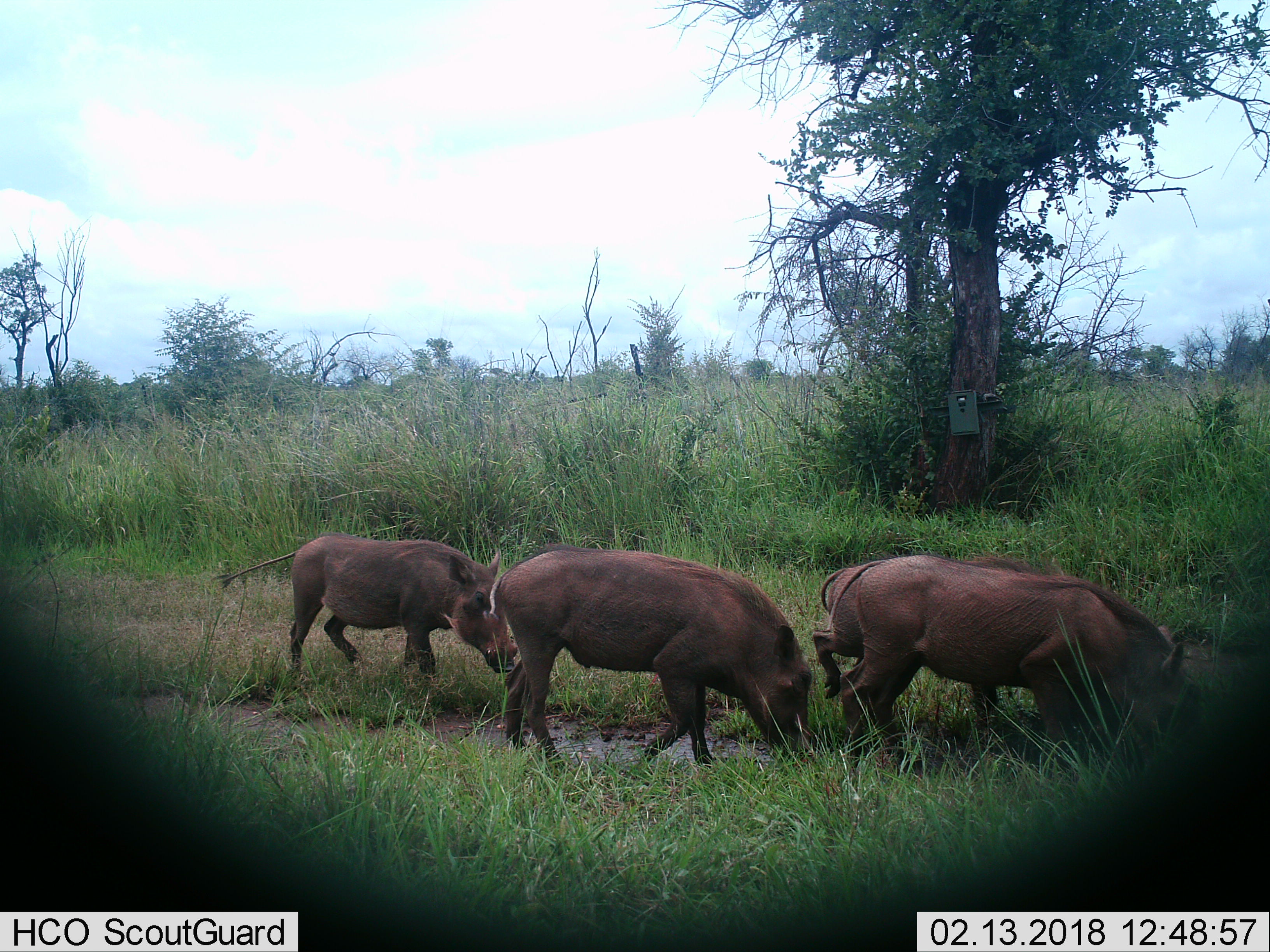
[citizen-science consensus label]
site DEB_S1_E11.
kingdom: Animalia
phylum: Chordata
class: Mammalia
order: Artiodactyla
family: Suidae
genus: Phacochoerus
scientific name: Phacochoerus africanus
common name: warthog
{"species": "warthog (Phacochoerus africanus)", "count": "4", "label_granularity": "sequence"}